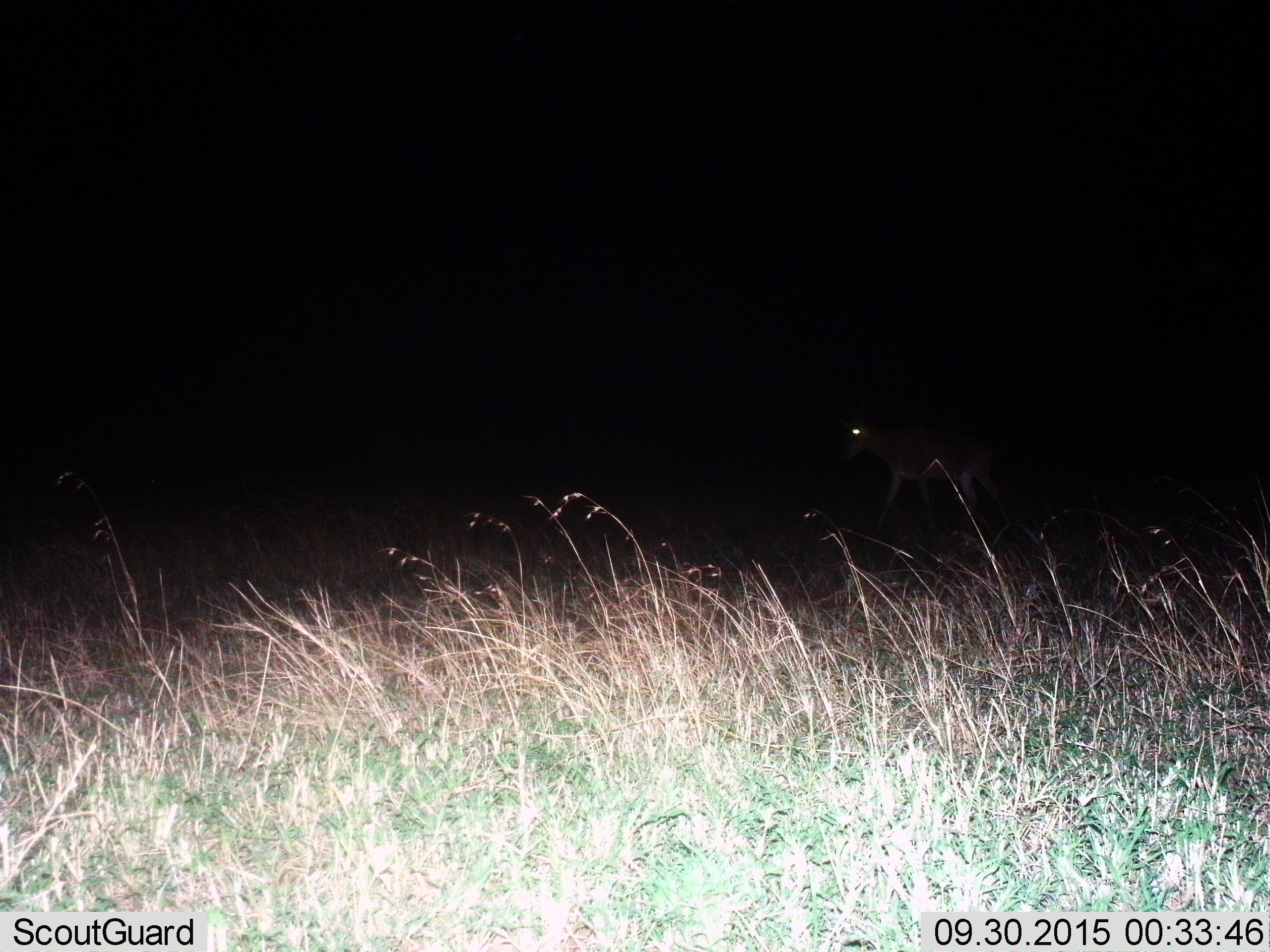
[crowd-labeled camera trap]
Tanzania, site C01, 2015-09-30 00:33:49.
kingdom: Animalia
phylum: Chordata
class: Mammalia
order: Artiodactyla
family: Bovidae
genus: Alcelaphus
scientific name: Alcelaphus buselaphus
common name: hartebeest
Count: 1.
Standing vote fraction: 0%.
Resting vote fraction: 0%.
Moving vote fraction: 100%.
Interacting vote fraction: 0%.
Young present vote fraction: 0%.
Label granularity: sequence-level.